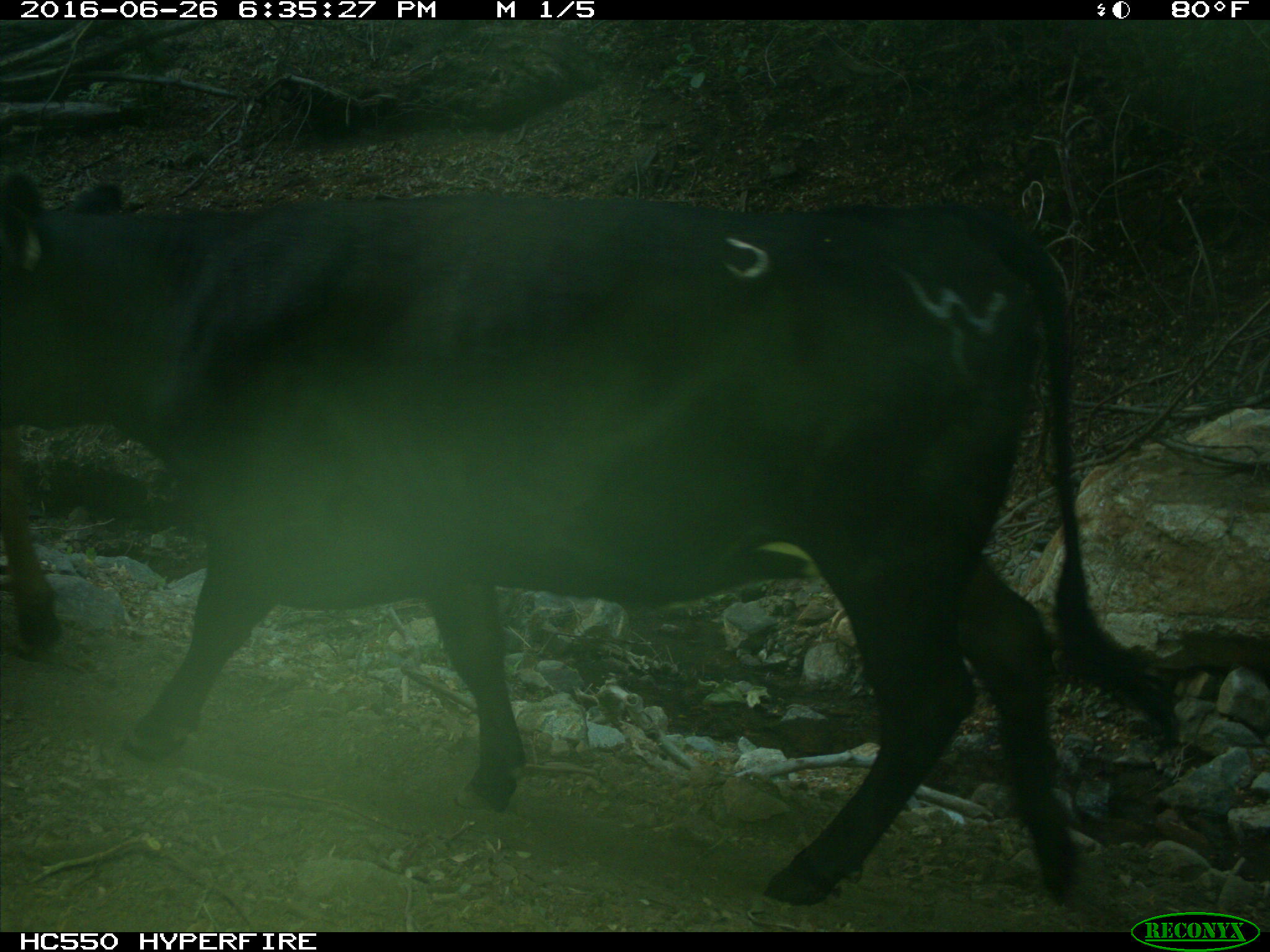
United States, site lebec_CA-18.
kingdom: Animalia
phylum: Chordata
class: Mammalia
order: Artiodactyla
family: Bovidae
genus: Bos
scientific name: Bos taurus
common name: domestic cow